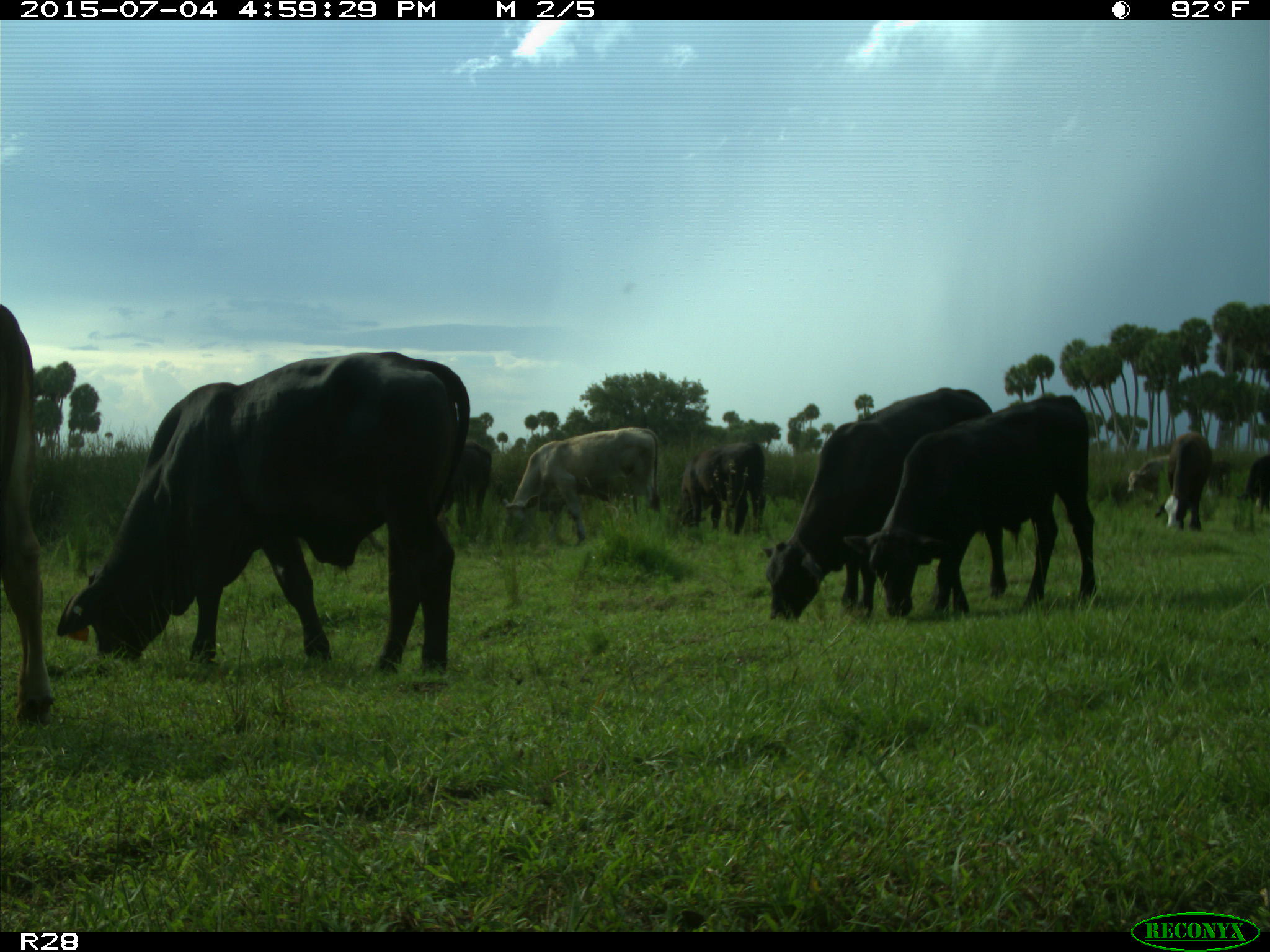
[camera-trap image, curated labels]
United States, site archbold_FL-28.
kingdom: Animalia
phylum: Chordata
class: Mammalia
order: Artiodactyla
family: Bovidae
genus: Bos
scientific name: Bos taurus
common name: domestic cow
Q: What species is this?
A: Bos taurus (domestic cow).